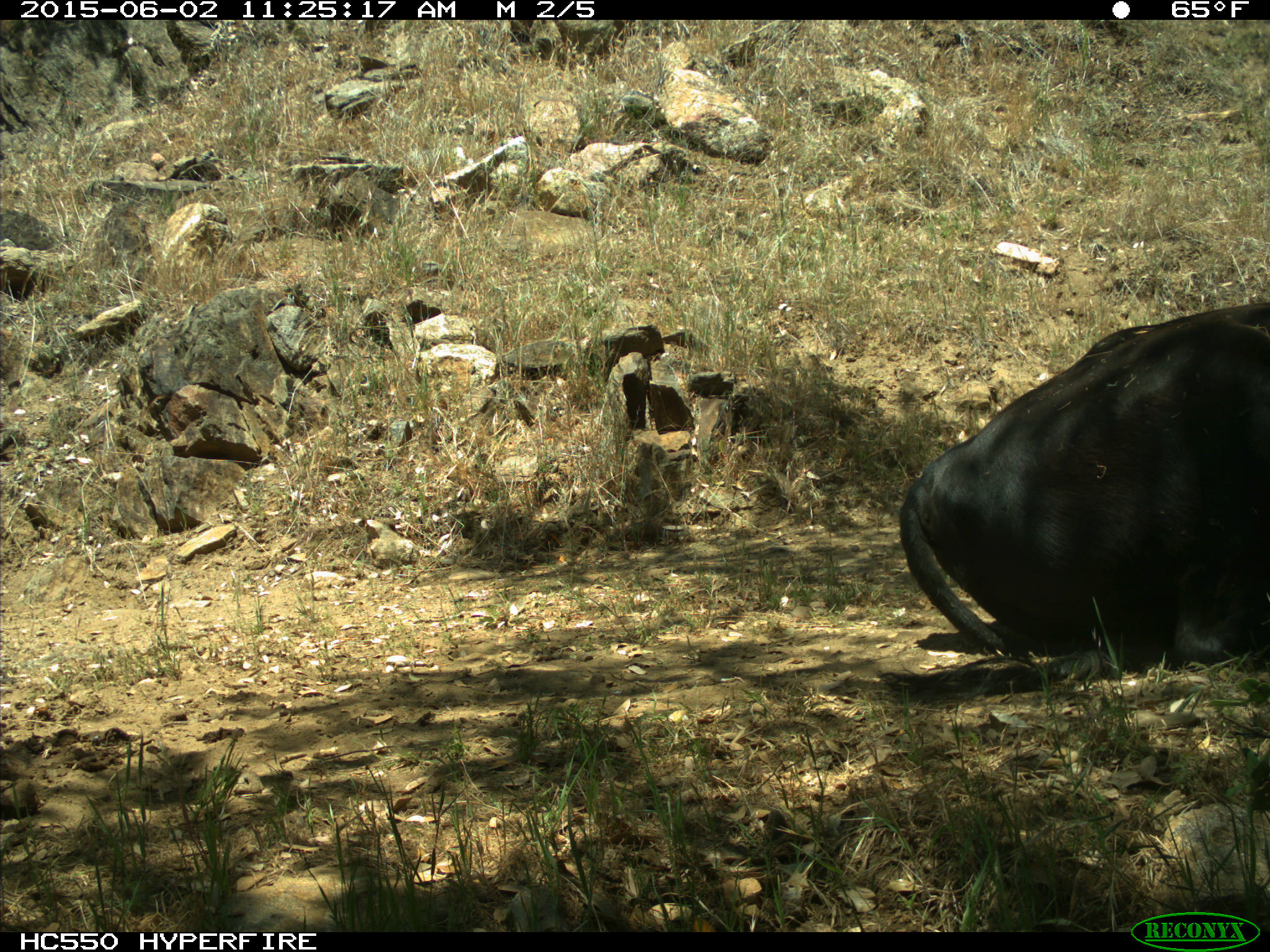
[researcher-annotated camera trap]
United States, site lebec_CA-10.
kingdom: Animalia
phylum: Chordata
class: Mammalia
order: Artiodactyla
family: Bovidae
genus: Bos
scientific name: Bos taurus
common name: domestic cow